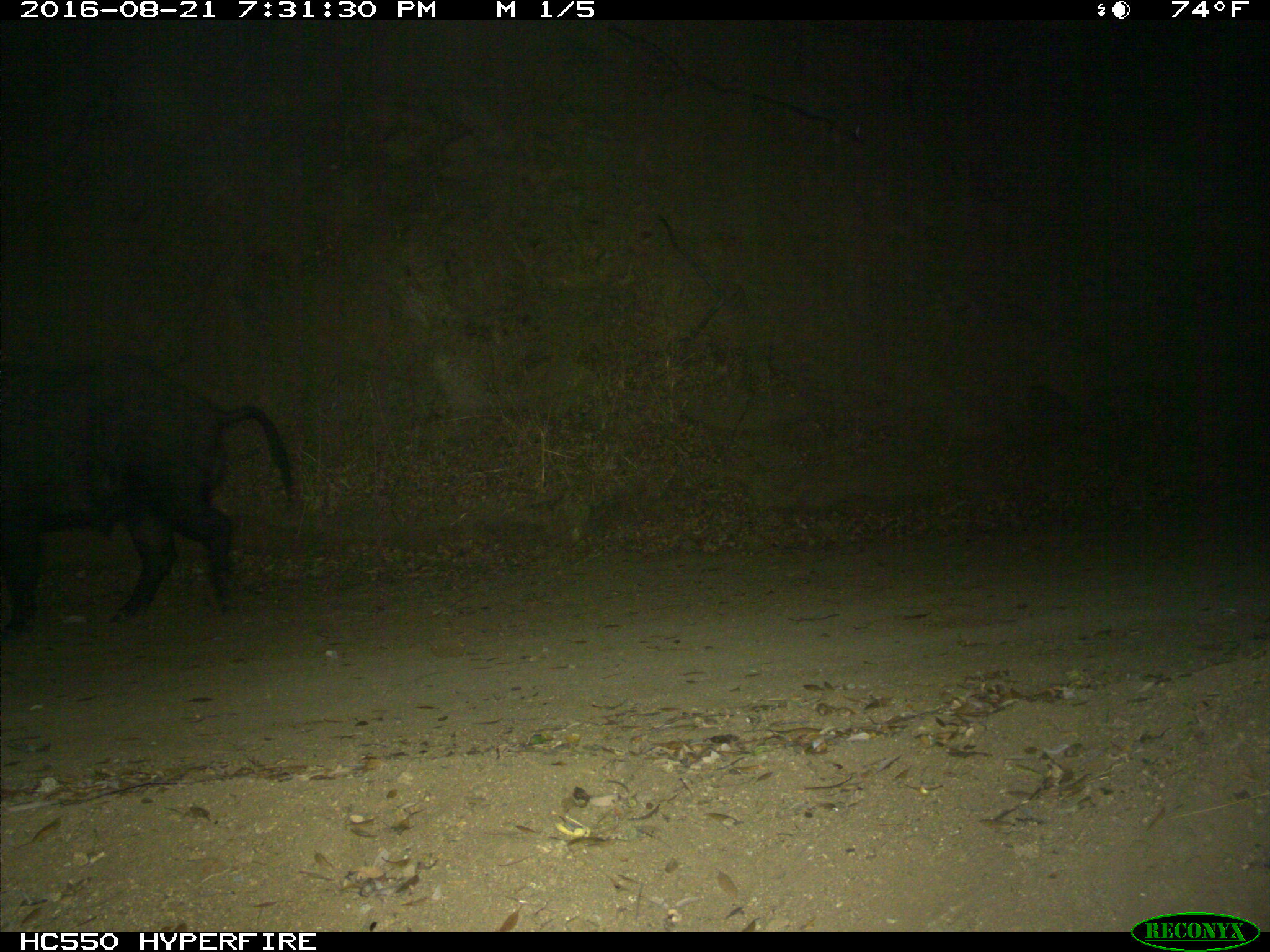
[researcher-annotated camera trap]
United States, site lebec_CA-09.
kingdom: Animalia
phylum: Chordata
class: Mammalia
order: Artiodactyla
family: Suidae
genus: Sus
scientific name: Sus scrofa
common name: wild boar